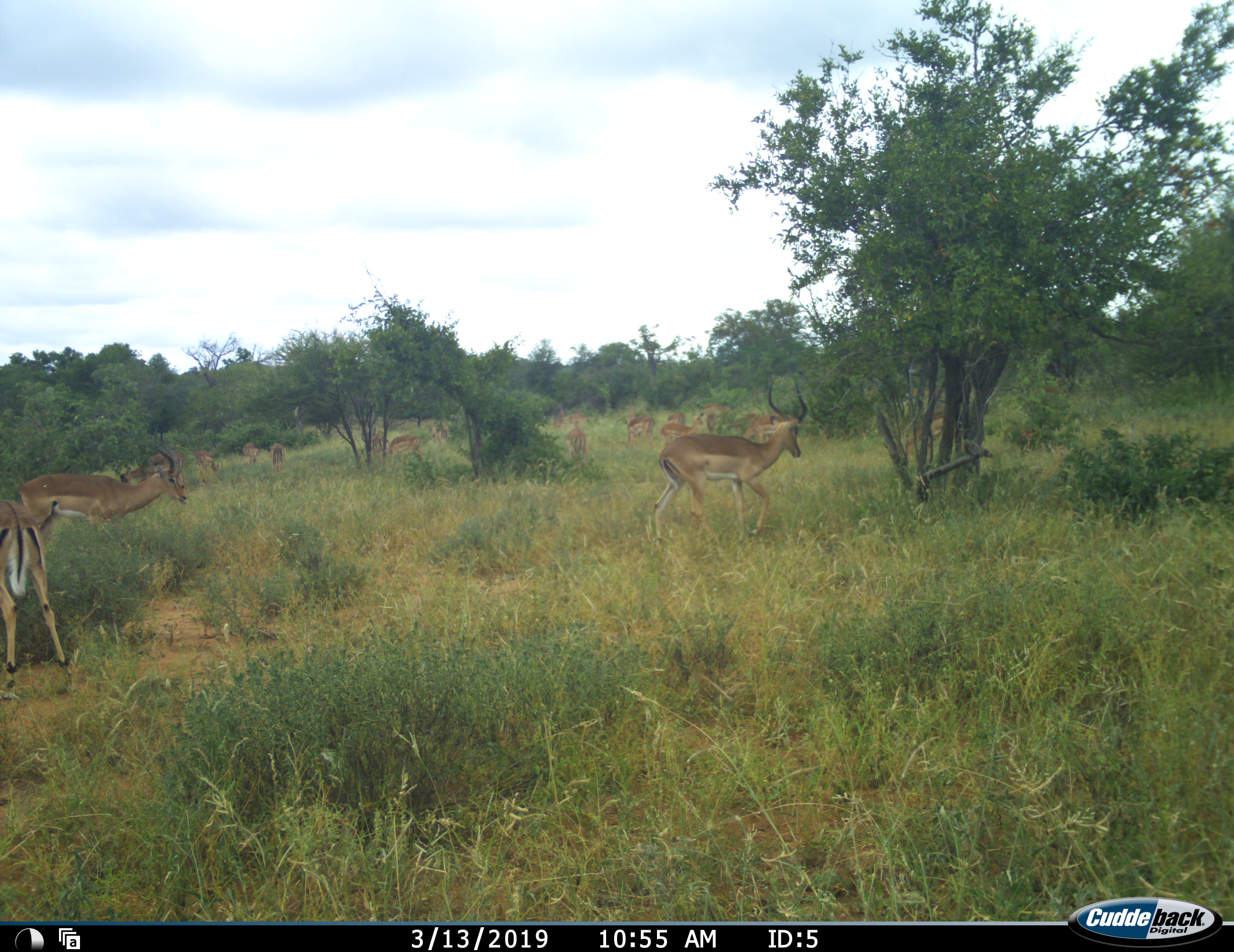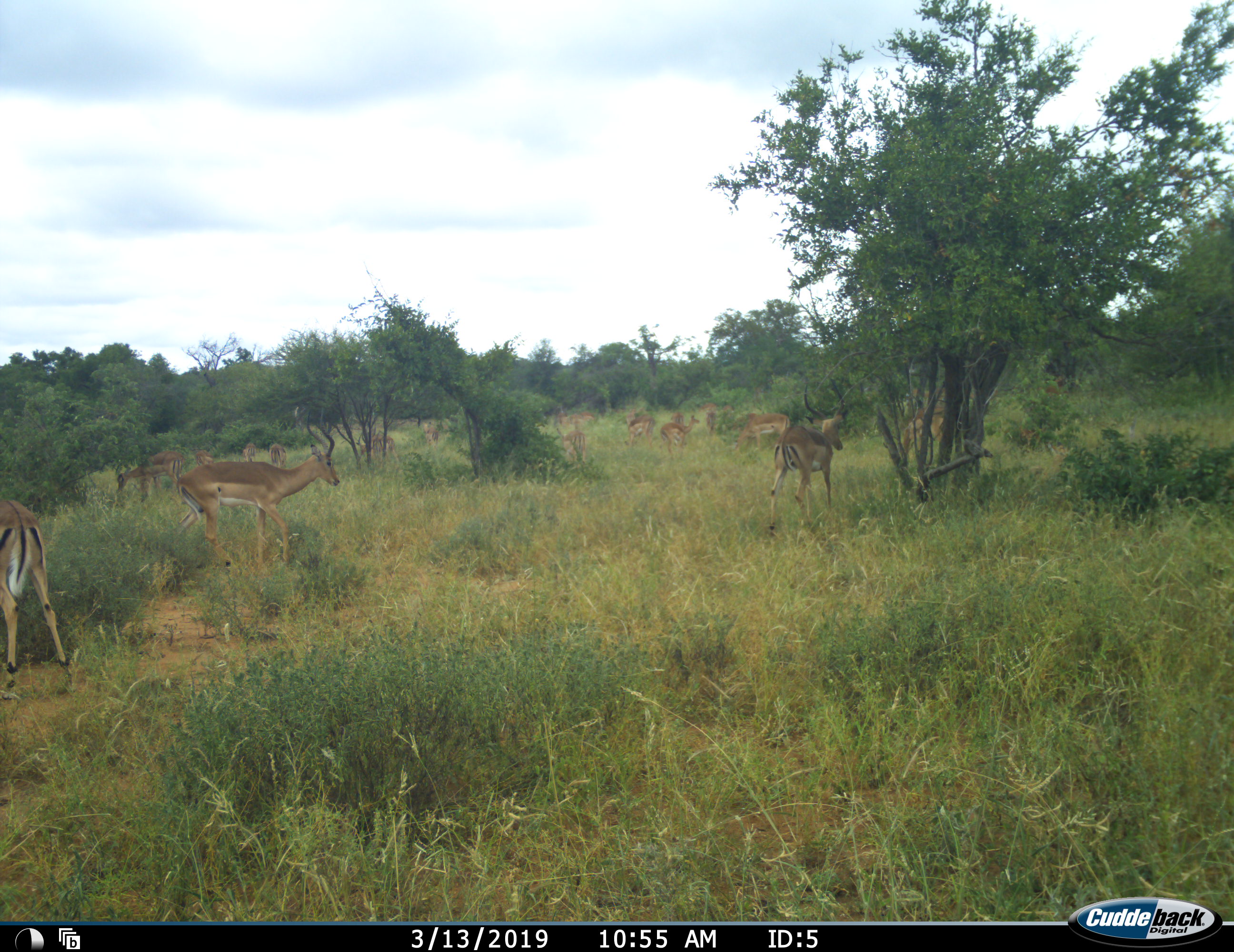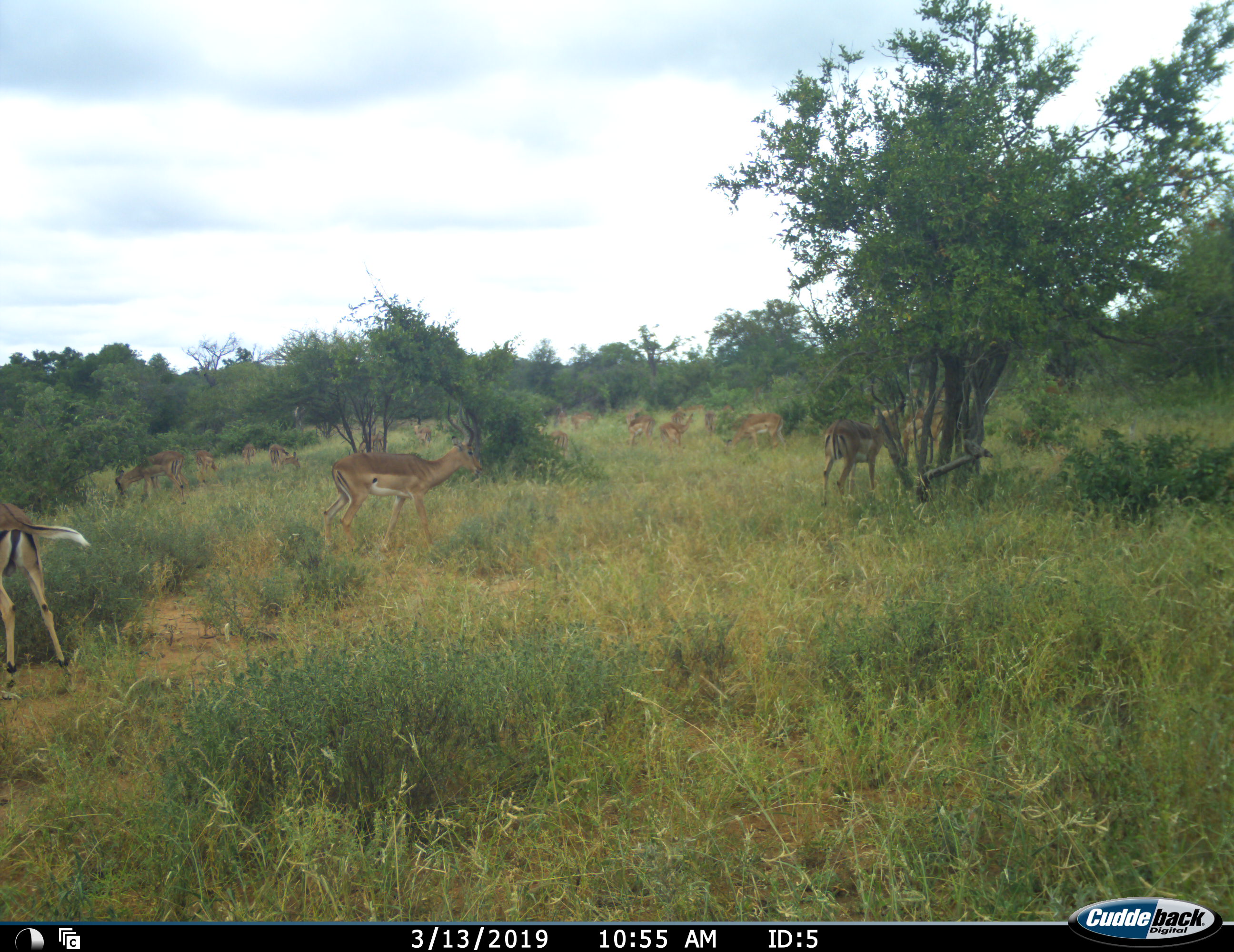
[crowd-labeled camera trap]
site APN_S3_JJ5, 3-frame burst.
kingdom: Animalia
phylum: Chordata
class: Mammalia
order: Artiodactyla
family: Bovidae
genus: Aepyceros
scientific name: Aepyceros melampus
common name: impala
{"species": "impala (Aepyceros melampus)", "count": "11-50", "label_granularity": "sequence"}